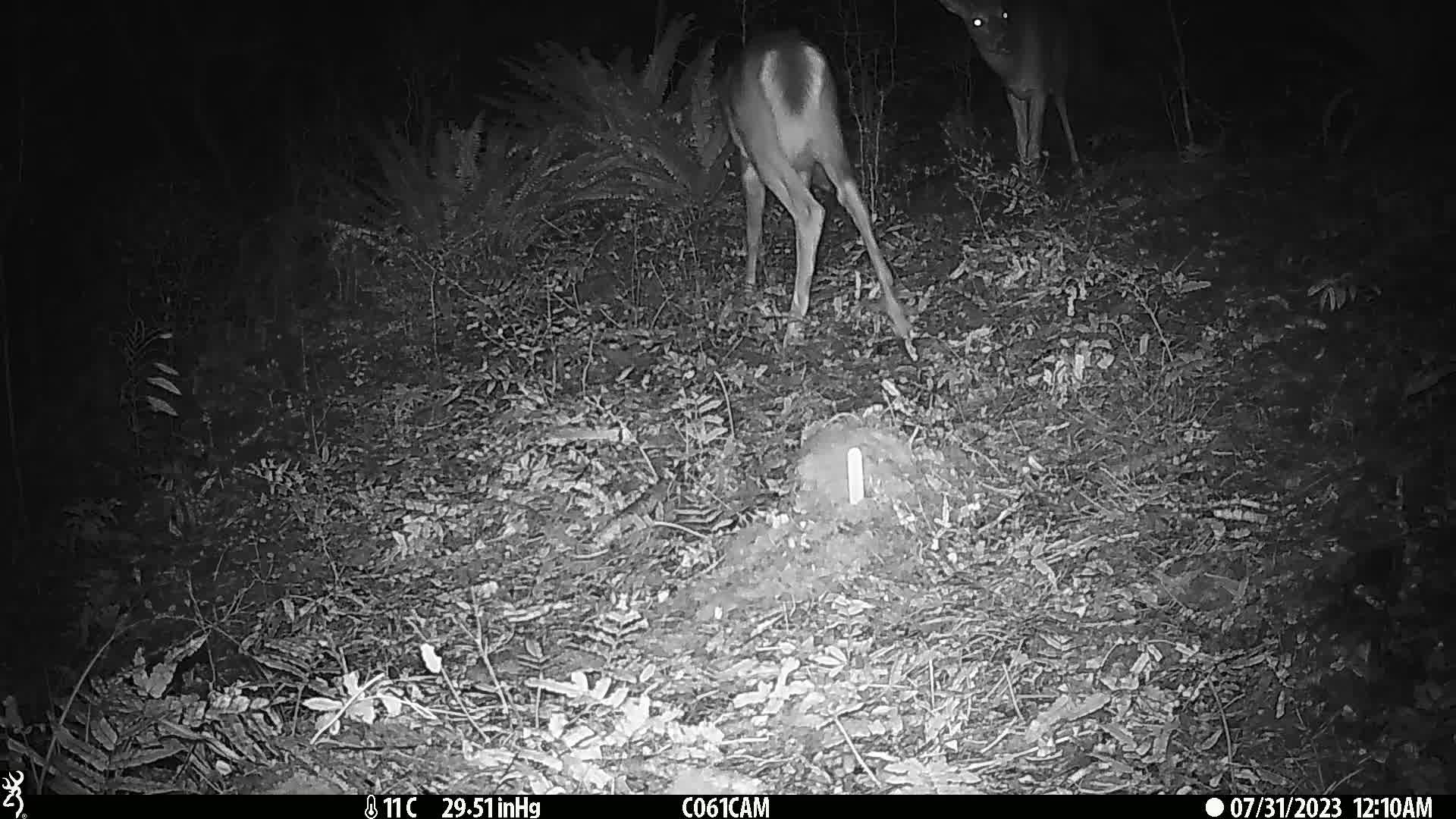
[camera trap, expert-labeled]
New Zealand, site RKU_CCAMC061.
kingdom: Animalia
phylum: Chordata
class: Mammalia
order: Artiodactyla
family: Cervidae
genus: Odocoileus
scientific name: Odocoileus virginianus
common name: white-tailed deer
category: white tailed deer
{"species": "white tailed deer (white-tailed deer) (Odocoileus virginianus)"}